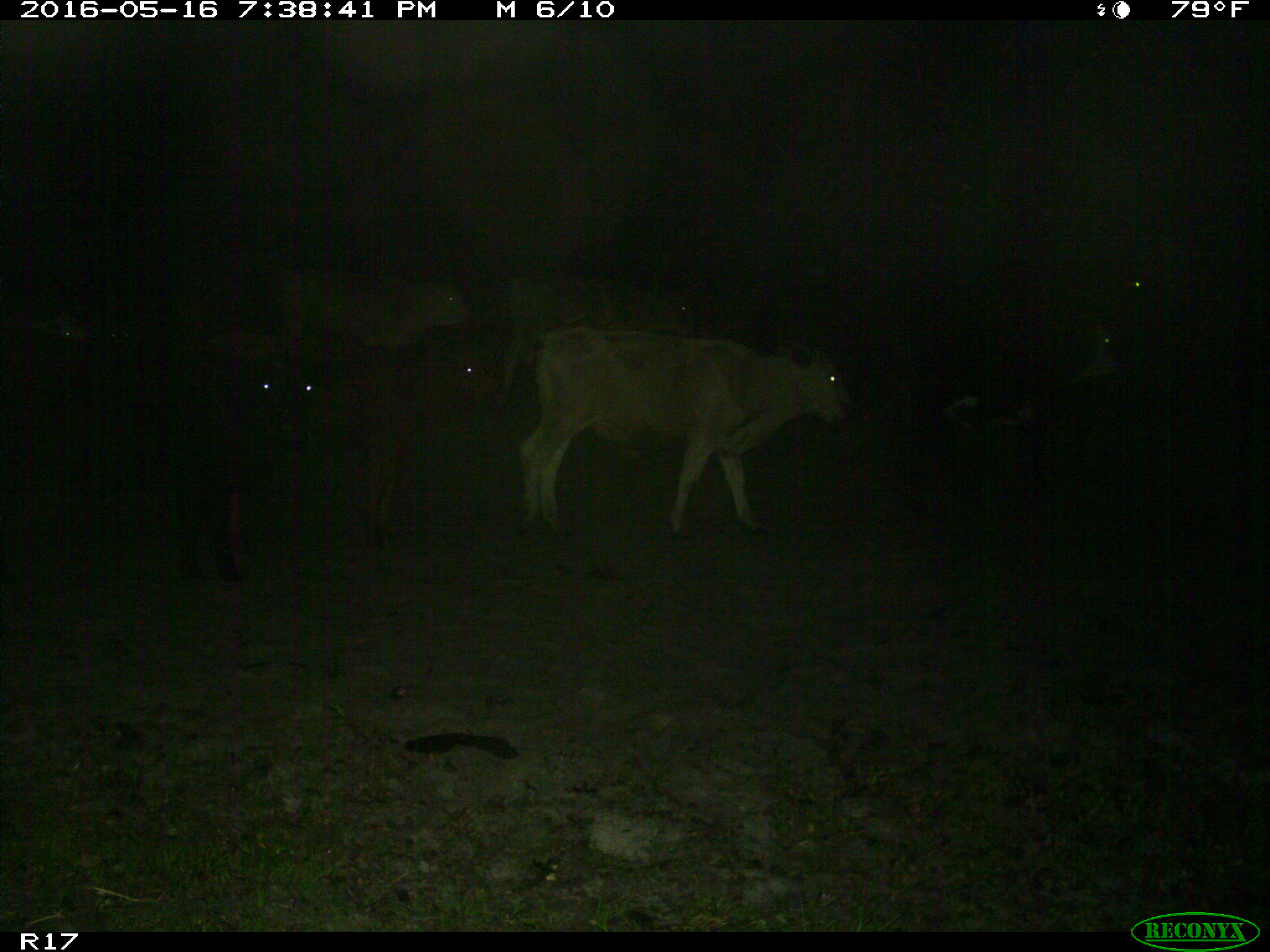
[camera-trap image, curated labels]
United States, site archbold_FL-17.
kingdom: Animalia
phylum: Chordata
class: Mammalia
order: Artiodactyla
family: Bovidae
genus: Bos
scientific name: Bos taurus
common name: domestic cow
Bos taurus (domestic cow).